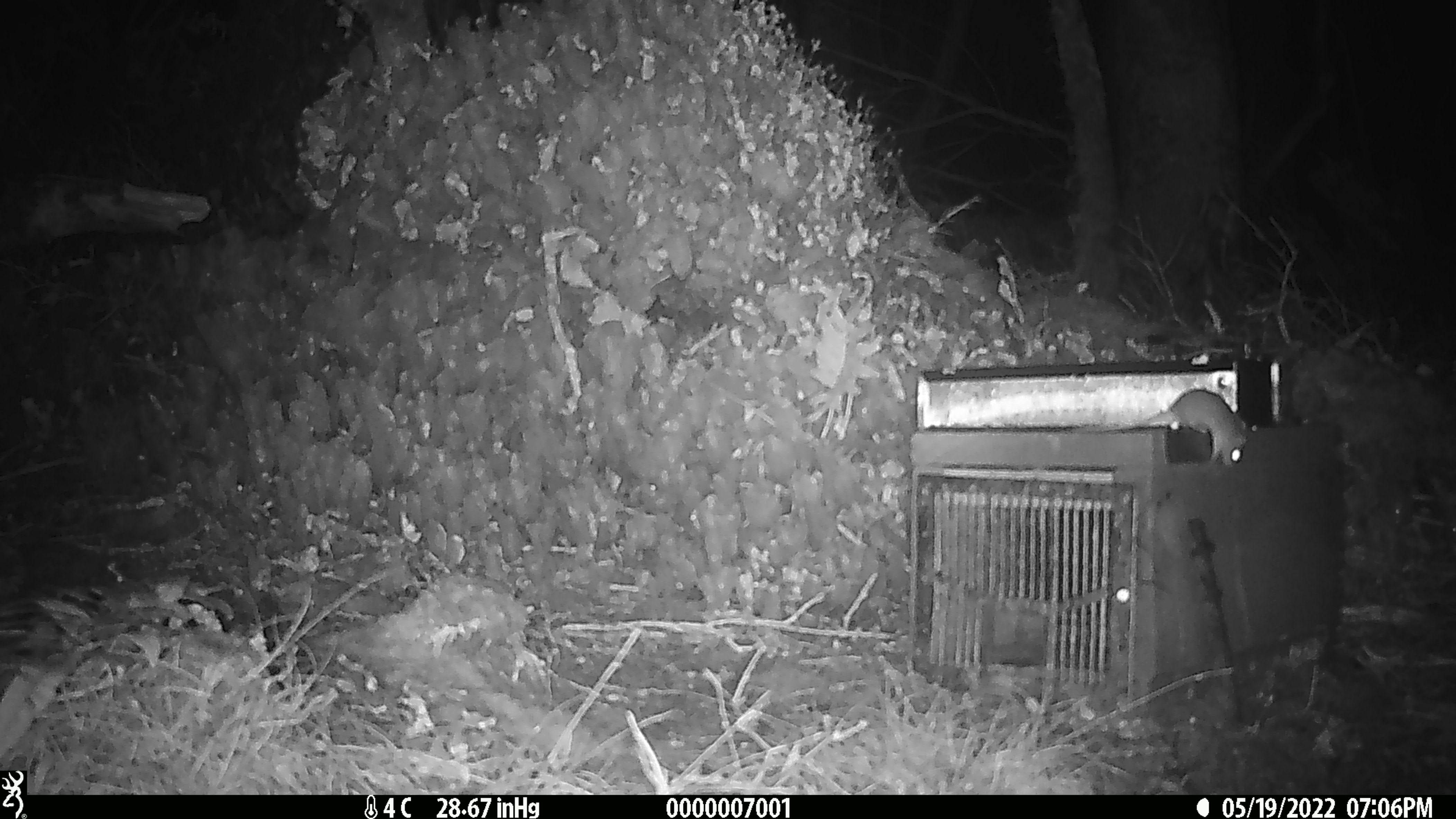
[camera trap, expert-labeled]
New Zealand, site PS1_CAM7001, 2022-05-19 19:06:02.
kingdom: Animalia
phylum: Chordata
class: Mammalia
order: Rodentia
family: Muridae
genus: Mus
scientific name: Mus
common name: mouse